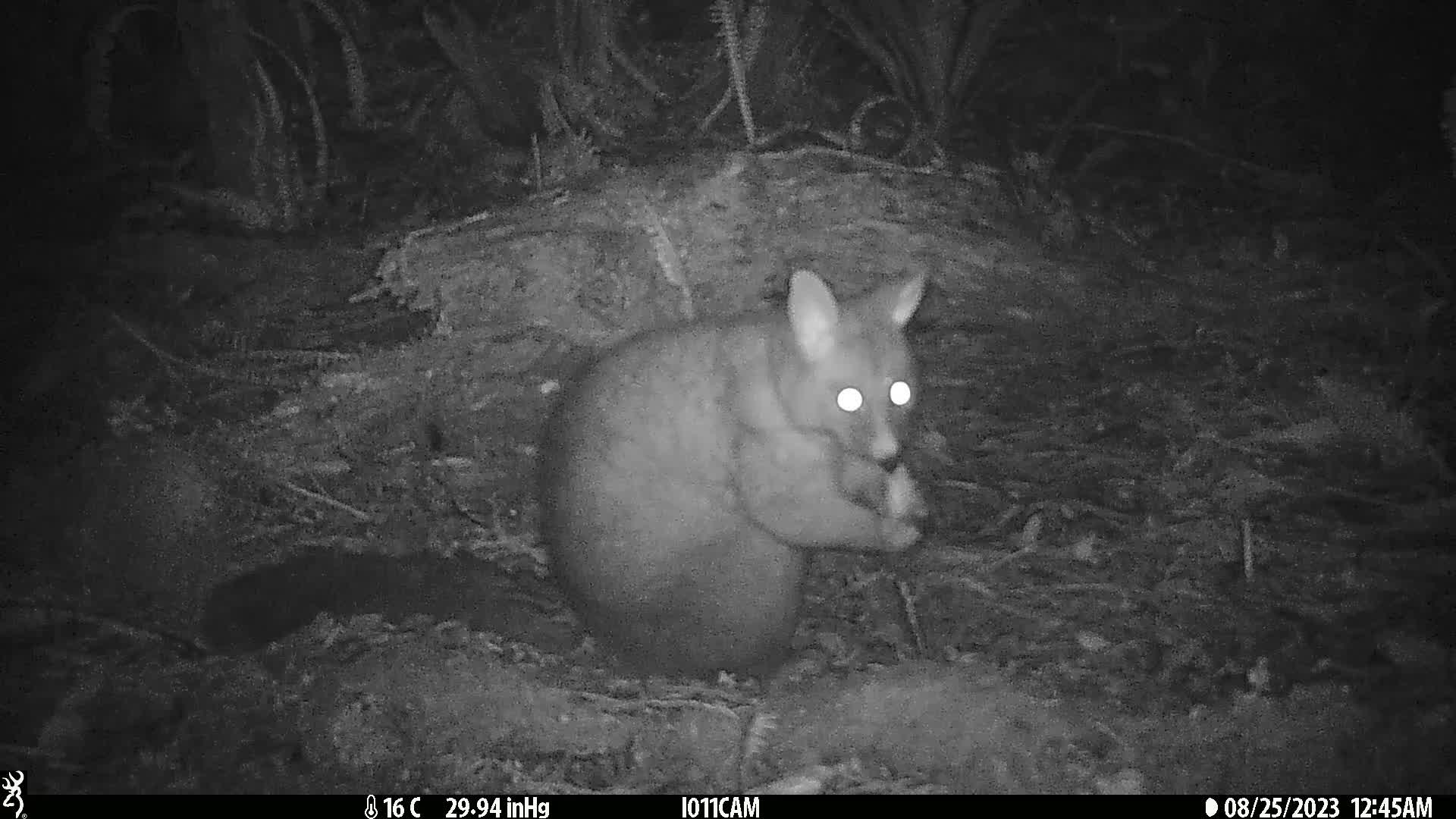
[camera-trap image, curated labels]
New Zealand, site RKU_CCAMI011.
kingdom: Animalia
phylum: Chordata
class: Mammalia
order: Diprotodontia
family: Phalangeridae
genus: Trichosurus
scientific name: Trichosurus vulpecula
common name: common brushtail possum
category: possum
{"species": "possum (common brushtail possum) (Trichosurus vulpecula)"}